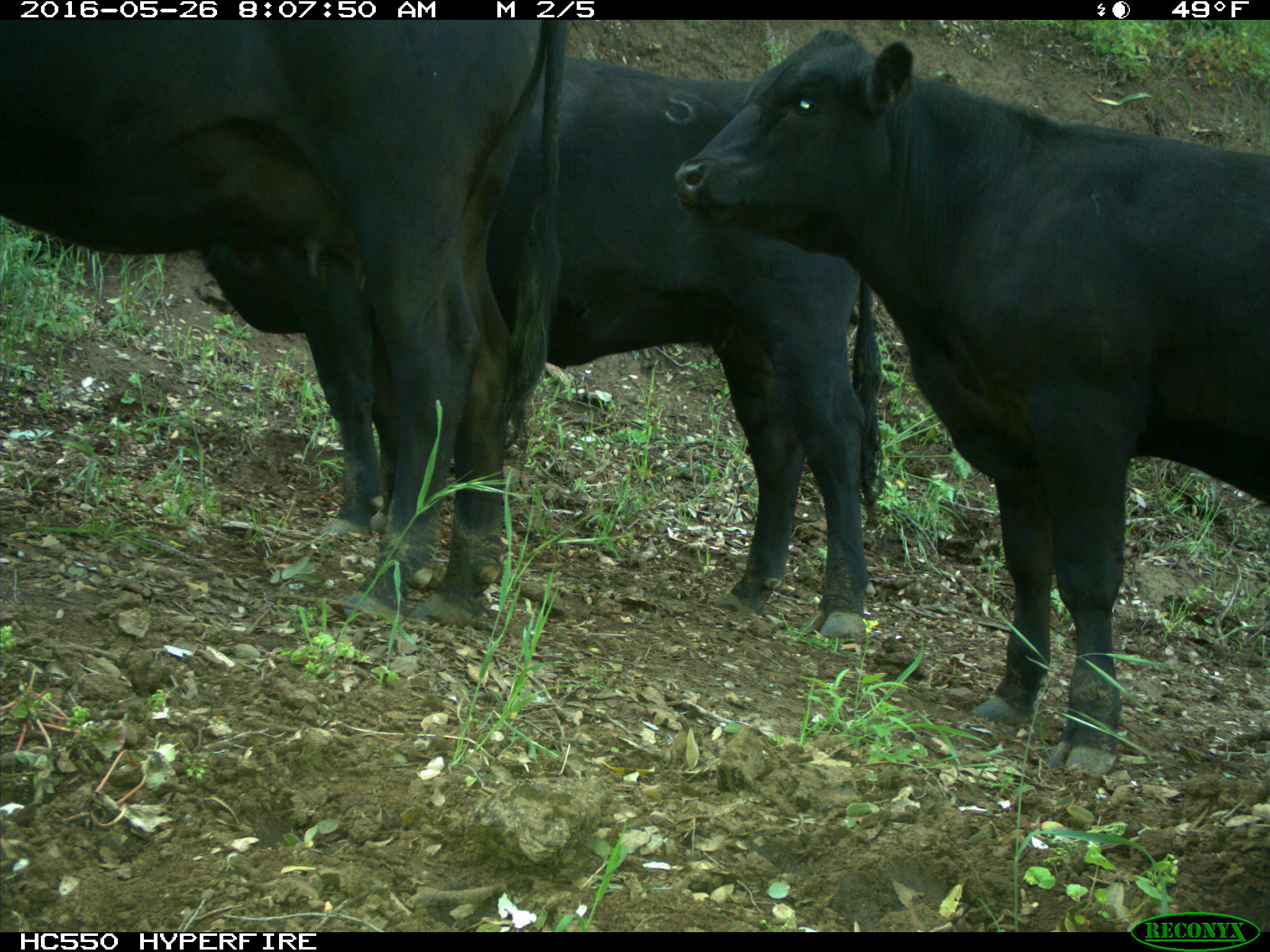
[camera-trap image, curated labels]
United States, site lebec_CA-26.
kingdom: Animalia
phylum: Chordata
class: Mammalia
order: Artiodactyla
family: Bovidae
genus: Bos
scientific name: Bos taurus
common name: domestic cow